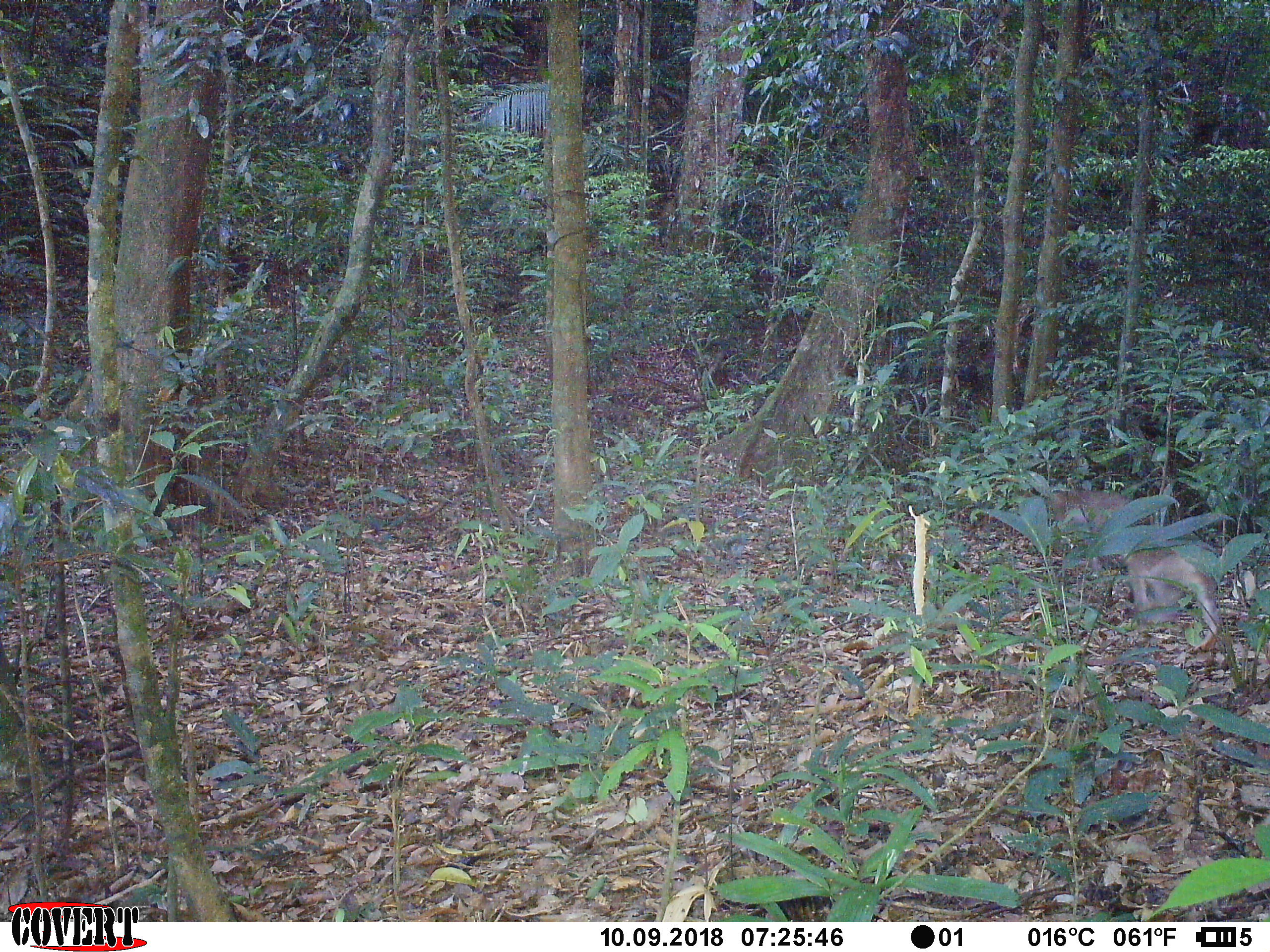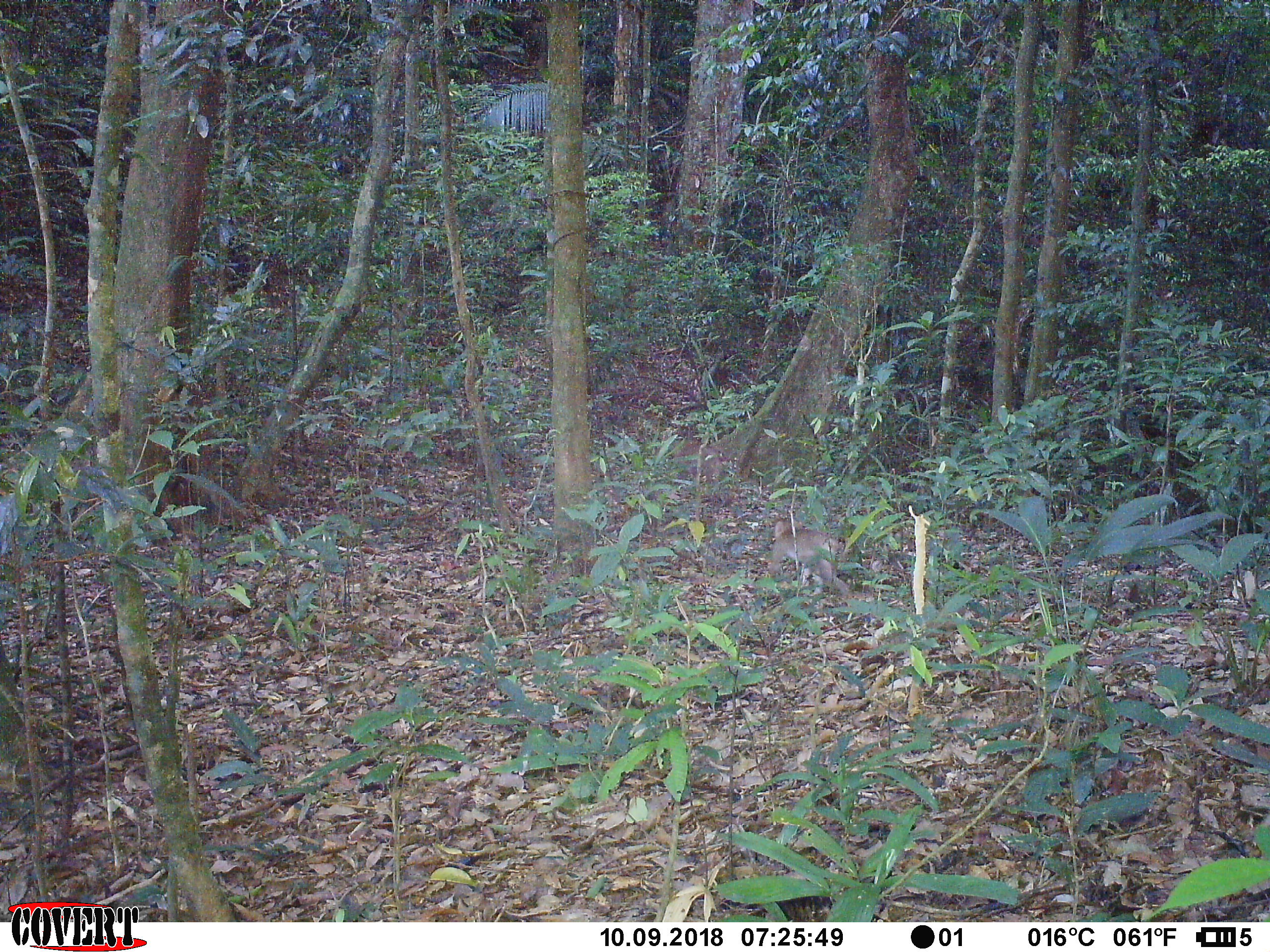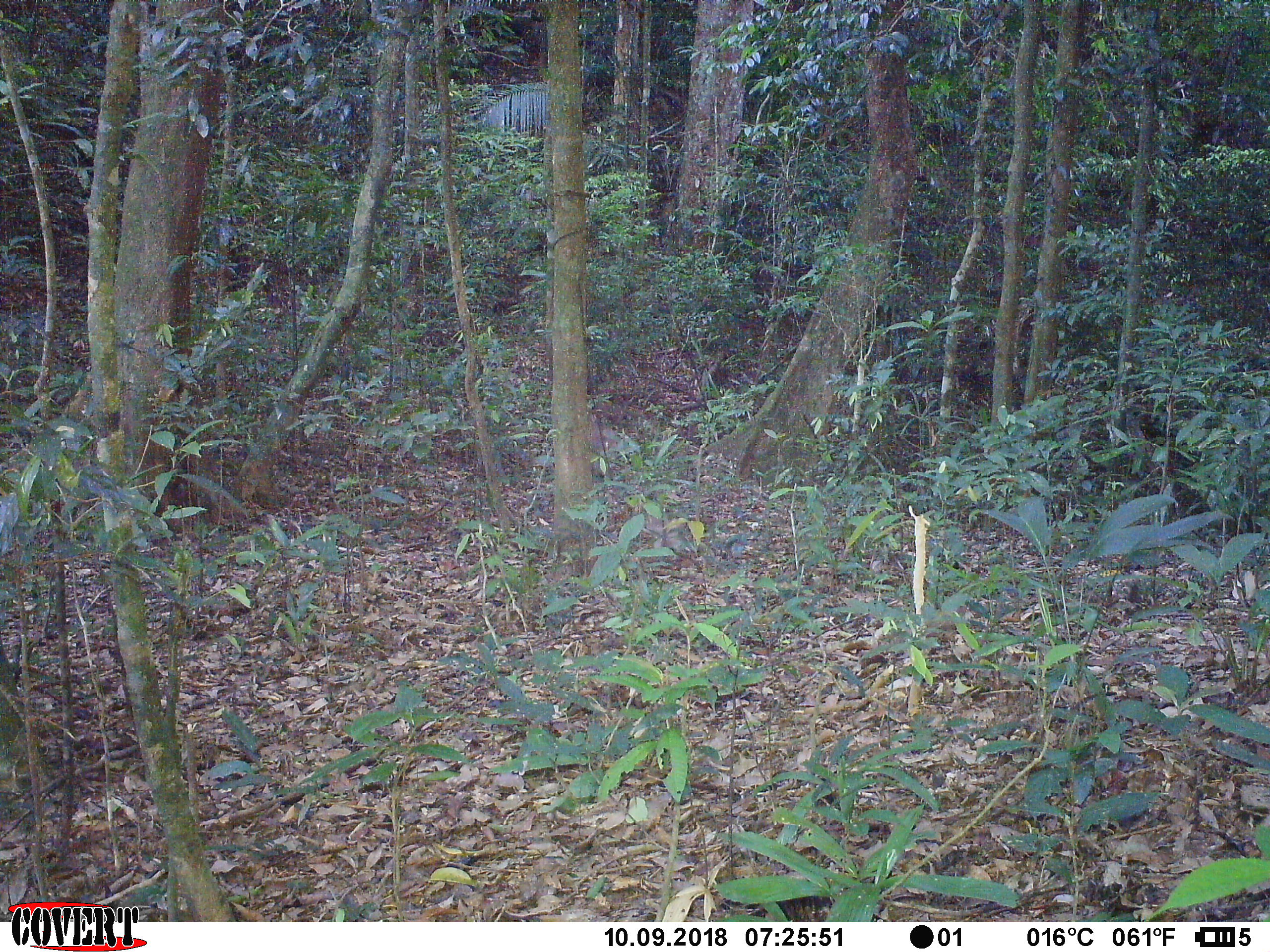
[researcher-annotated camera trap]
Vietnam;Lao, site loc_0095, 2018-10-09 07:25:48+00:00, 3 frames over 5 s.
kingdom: Animalia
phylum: Chordata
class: Mammalia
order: Primates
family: Cercopithecidae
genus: Macaca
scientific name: Macaca nemestrina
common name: pig-tailed macaque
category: pig tailed macaque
Pig tailed macaque (pig-tailed macaque) (Macaca nemestrina). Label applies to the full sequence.